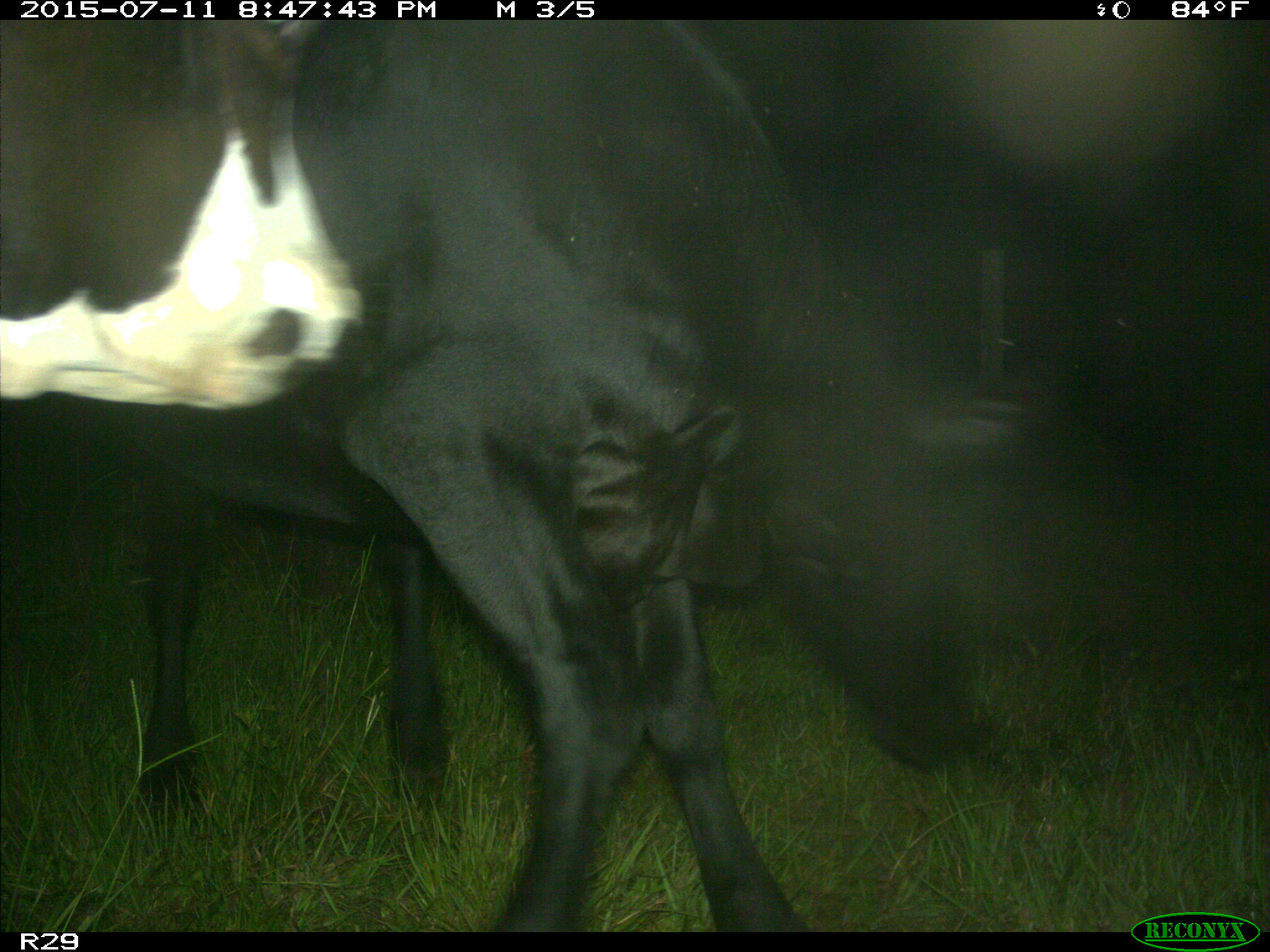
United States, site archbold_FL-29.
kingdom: Animalia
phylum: Chordata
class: Mammalia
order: Artiodactyla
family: Bovidae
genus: Bos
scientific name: Bos taurus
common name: domestic cow